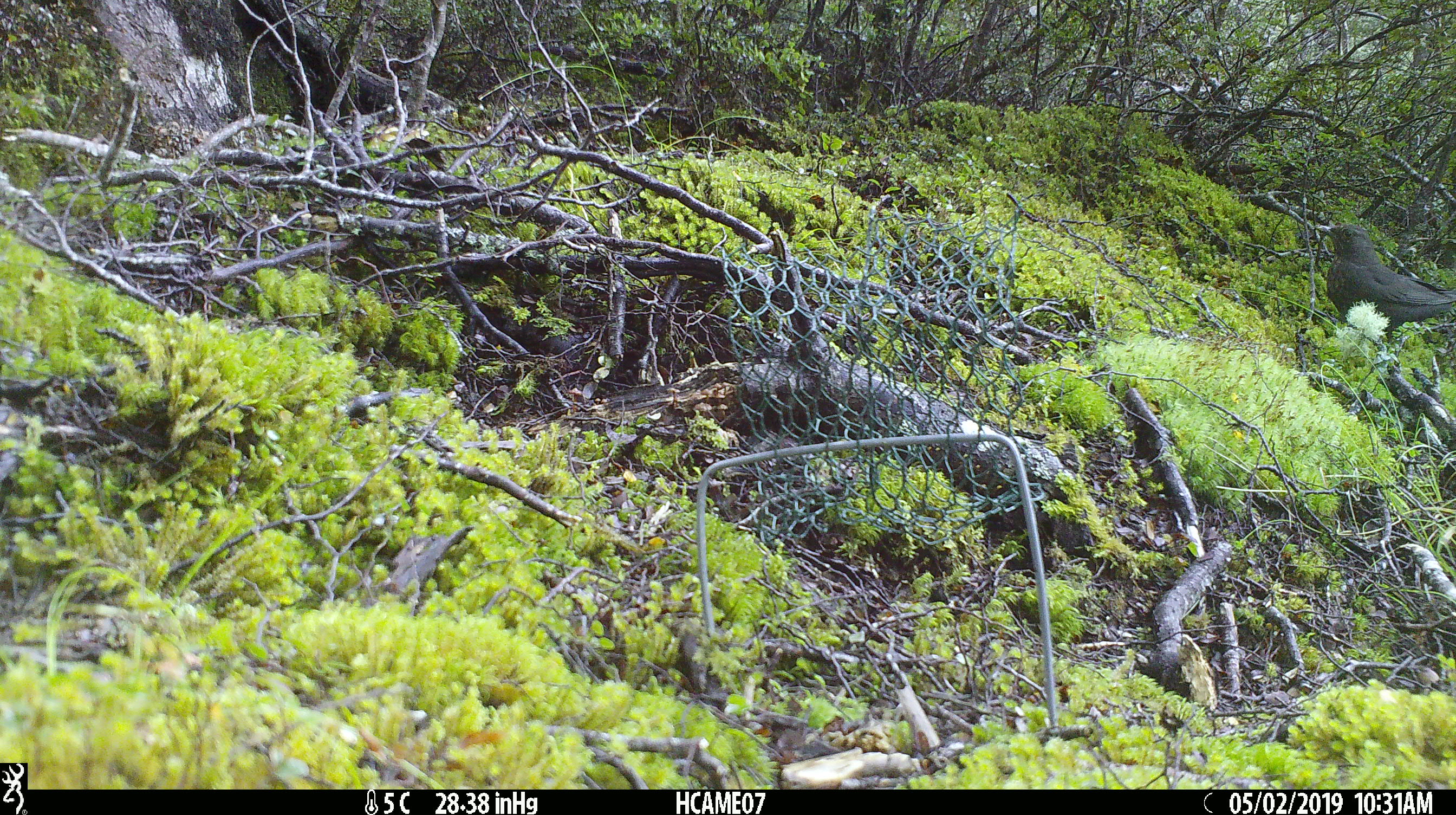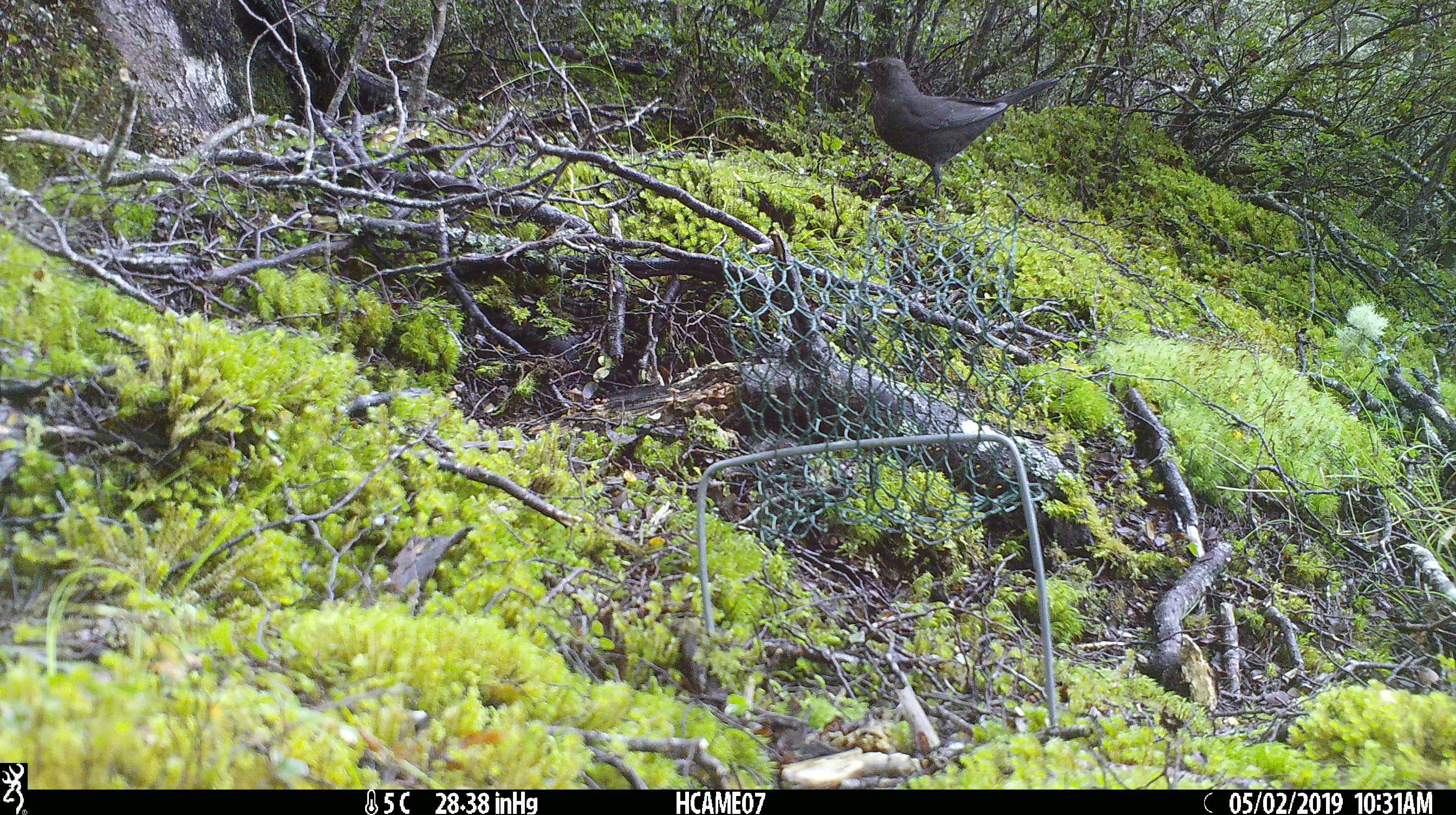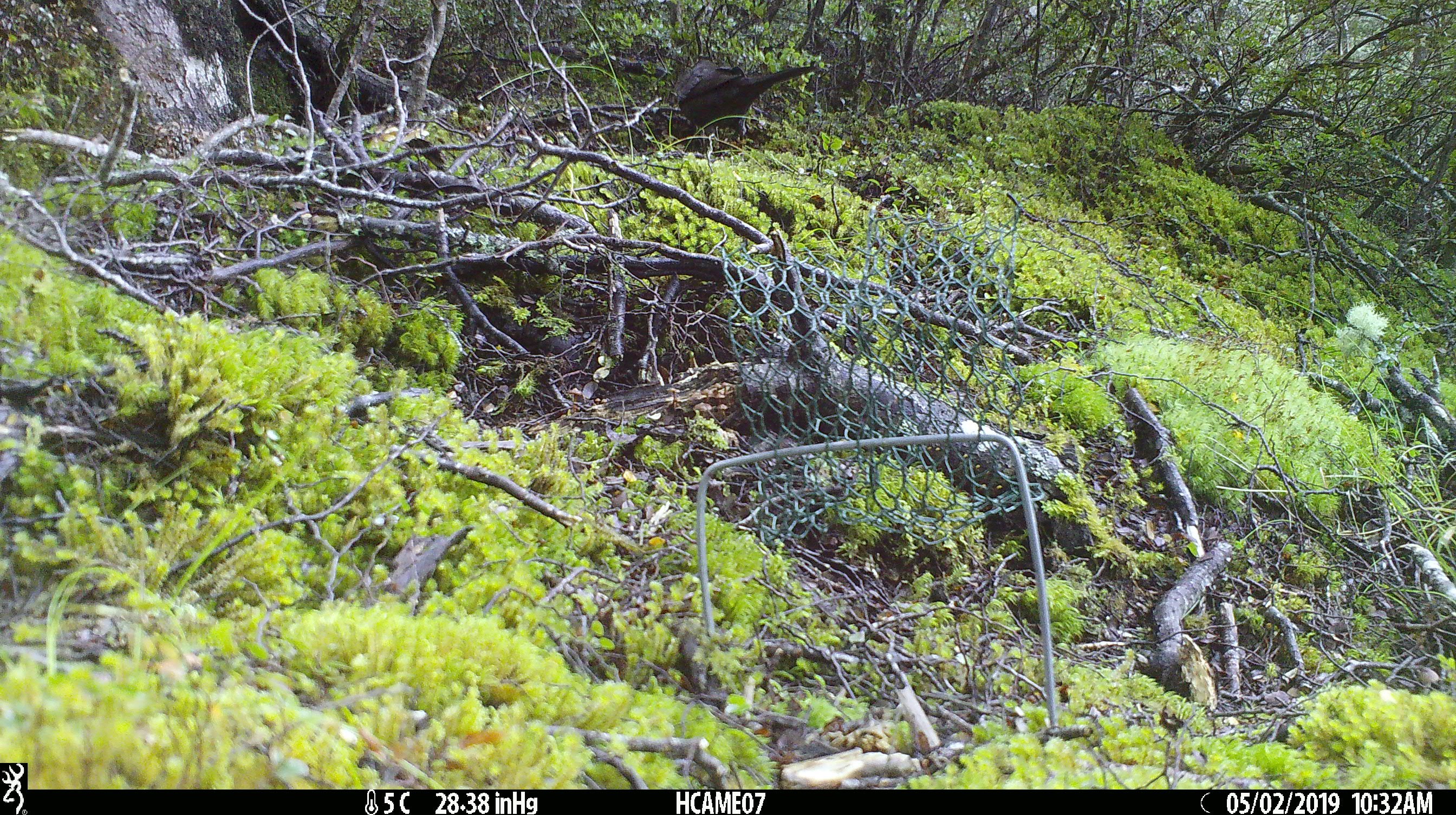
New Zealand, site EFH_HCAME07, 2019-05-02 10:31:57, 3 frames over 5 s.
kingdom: Animalia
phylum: Chordata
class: Aves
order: Passeriformes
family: Turdidae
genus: Turdus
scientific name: Turdus merula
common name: eurasian blackbird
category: blackbird